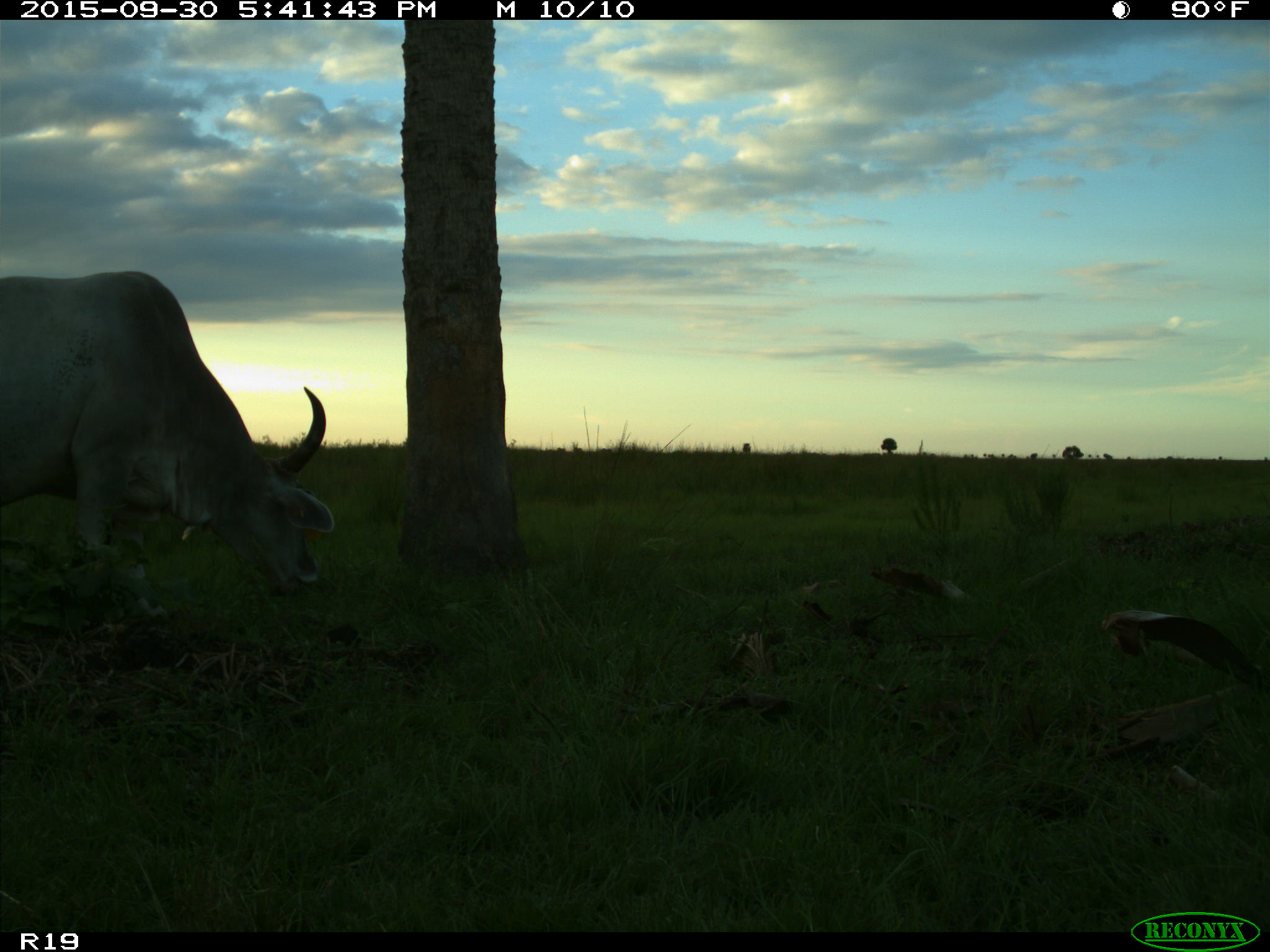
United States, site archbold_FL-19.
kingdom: Animalia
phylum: Chordata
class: Mammalia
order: Artiodactyla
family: Bovidae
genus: Bos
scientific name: Bos taurus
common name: domestic cow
Bos taurus (domestic cow).